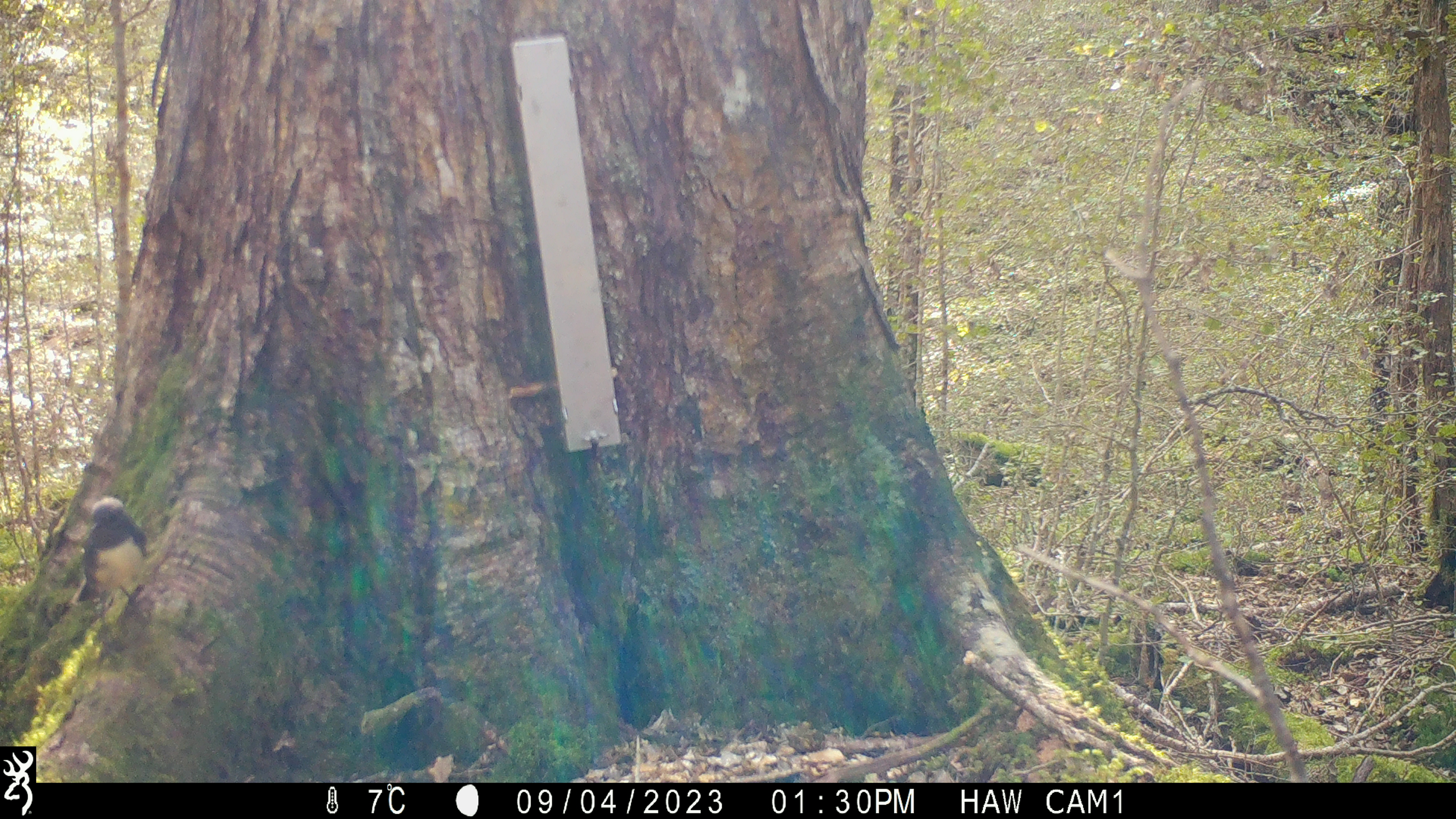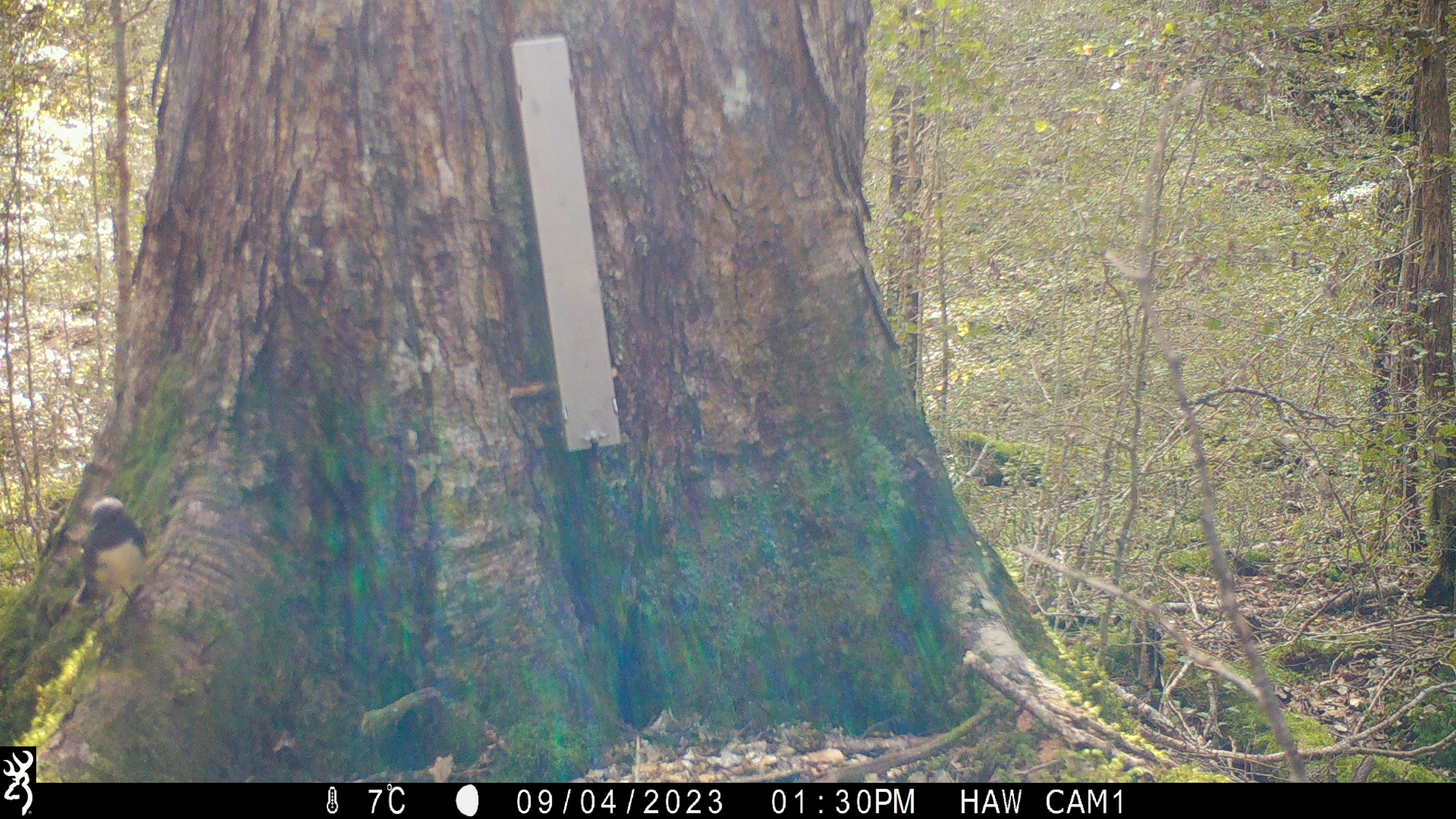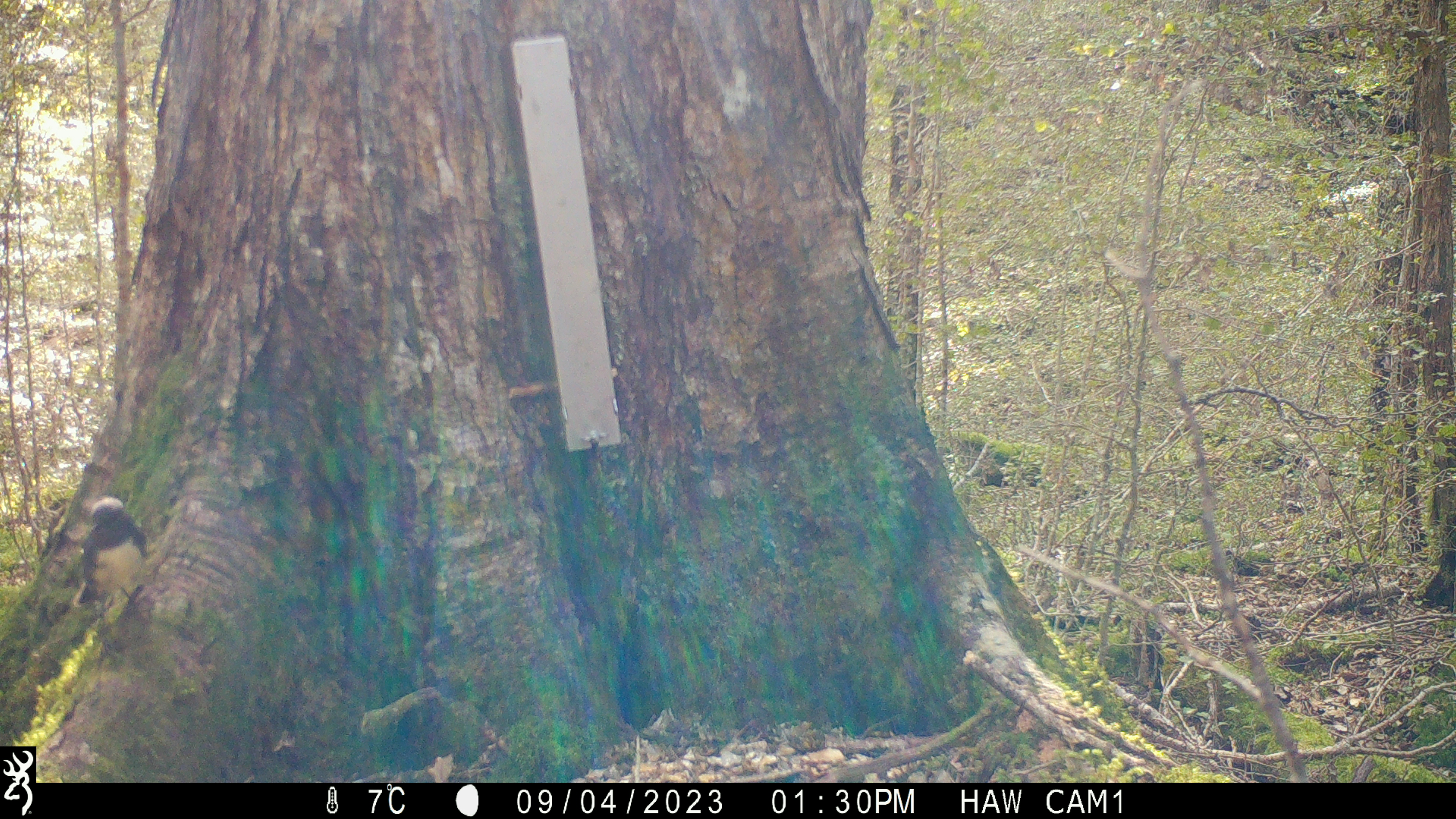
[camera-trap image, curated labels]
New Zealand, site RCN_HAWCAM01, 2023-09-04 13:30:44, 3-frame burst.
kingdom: Animalia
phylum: Chordata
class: Aves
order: Passeriformes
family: Petroicidae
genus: Petroica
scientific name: Petroica australis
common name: new zealand robin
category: robin